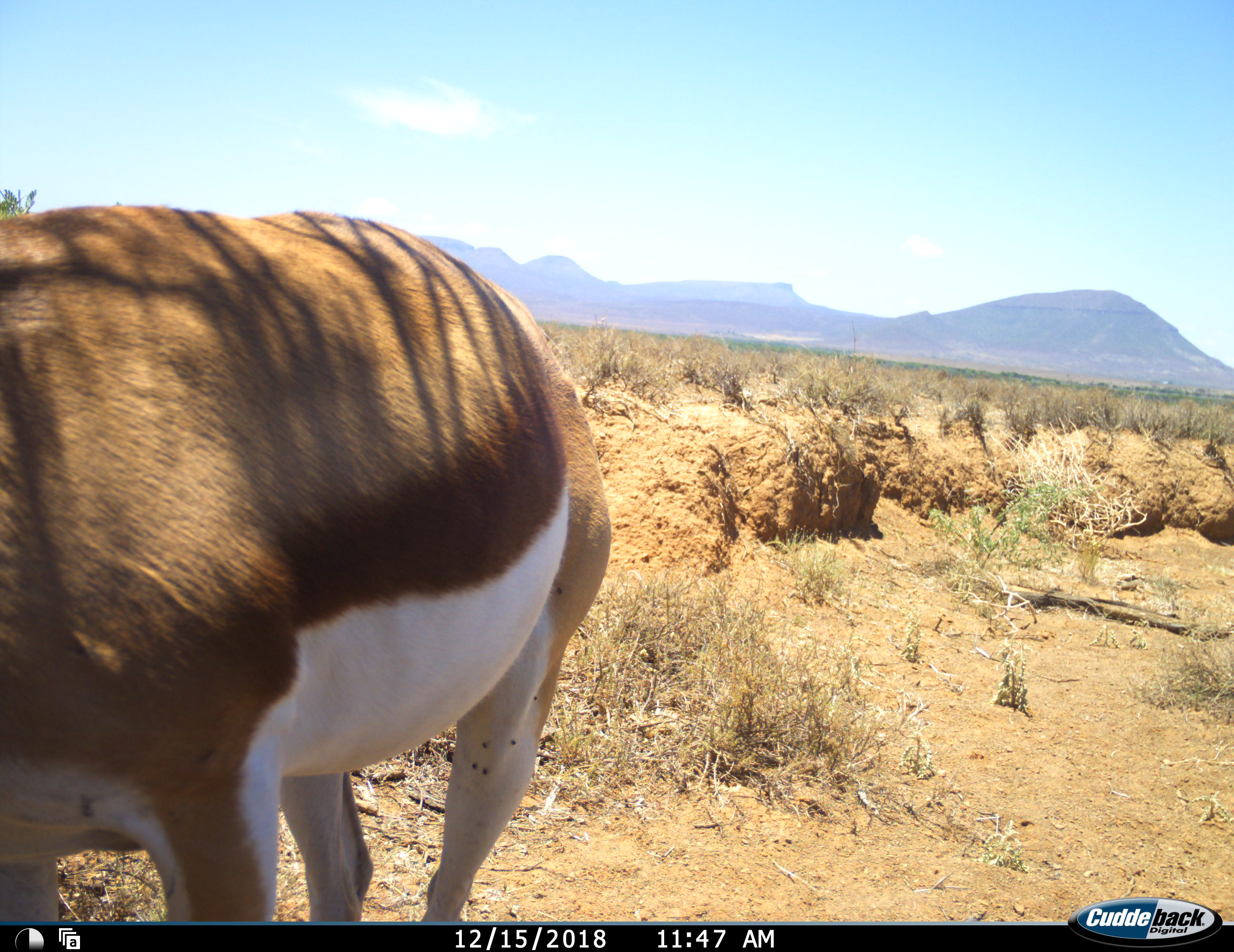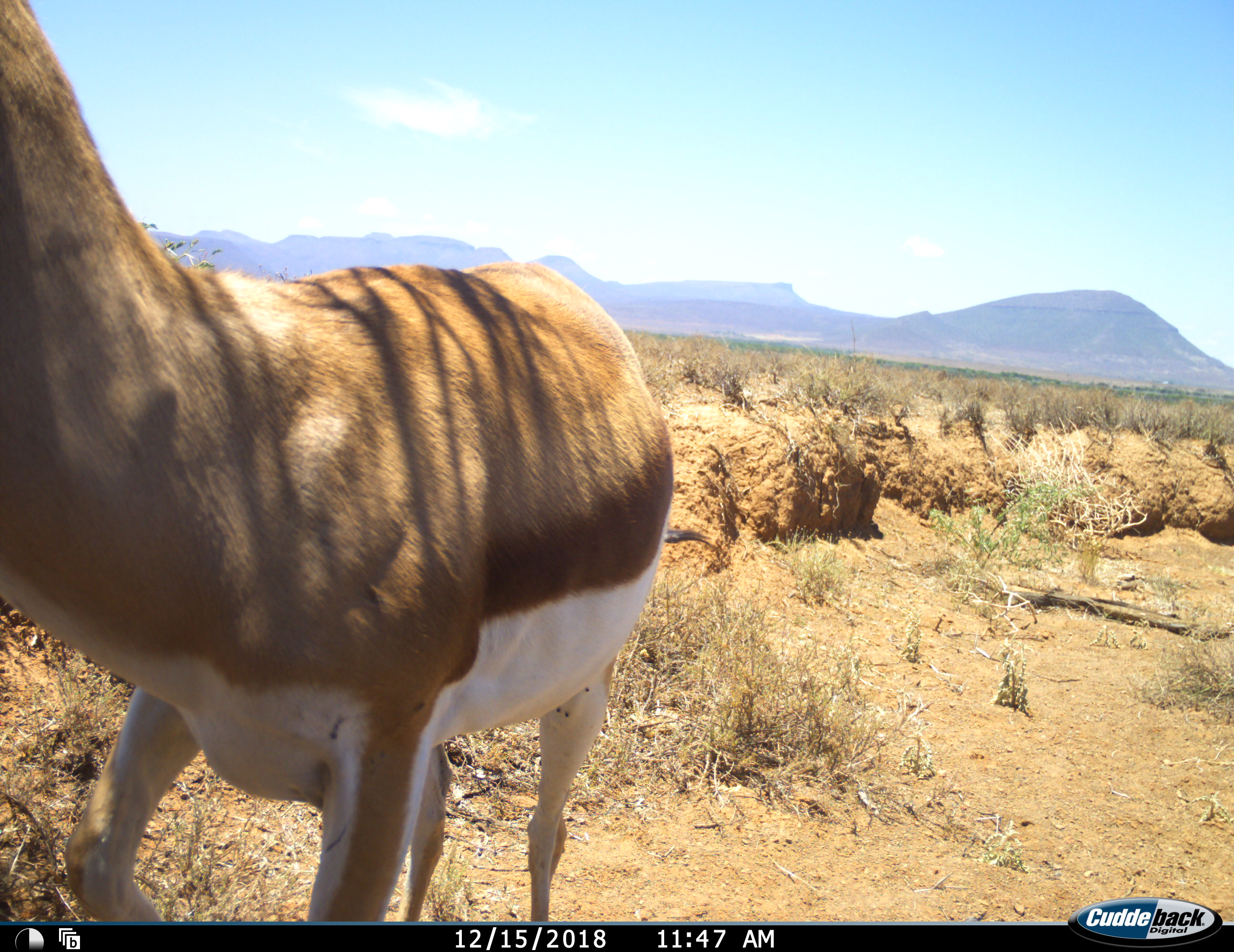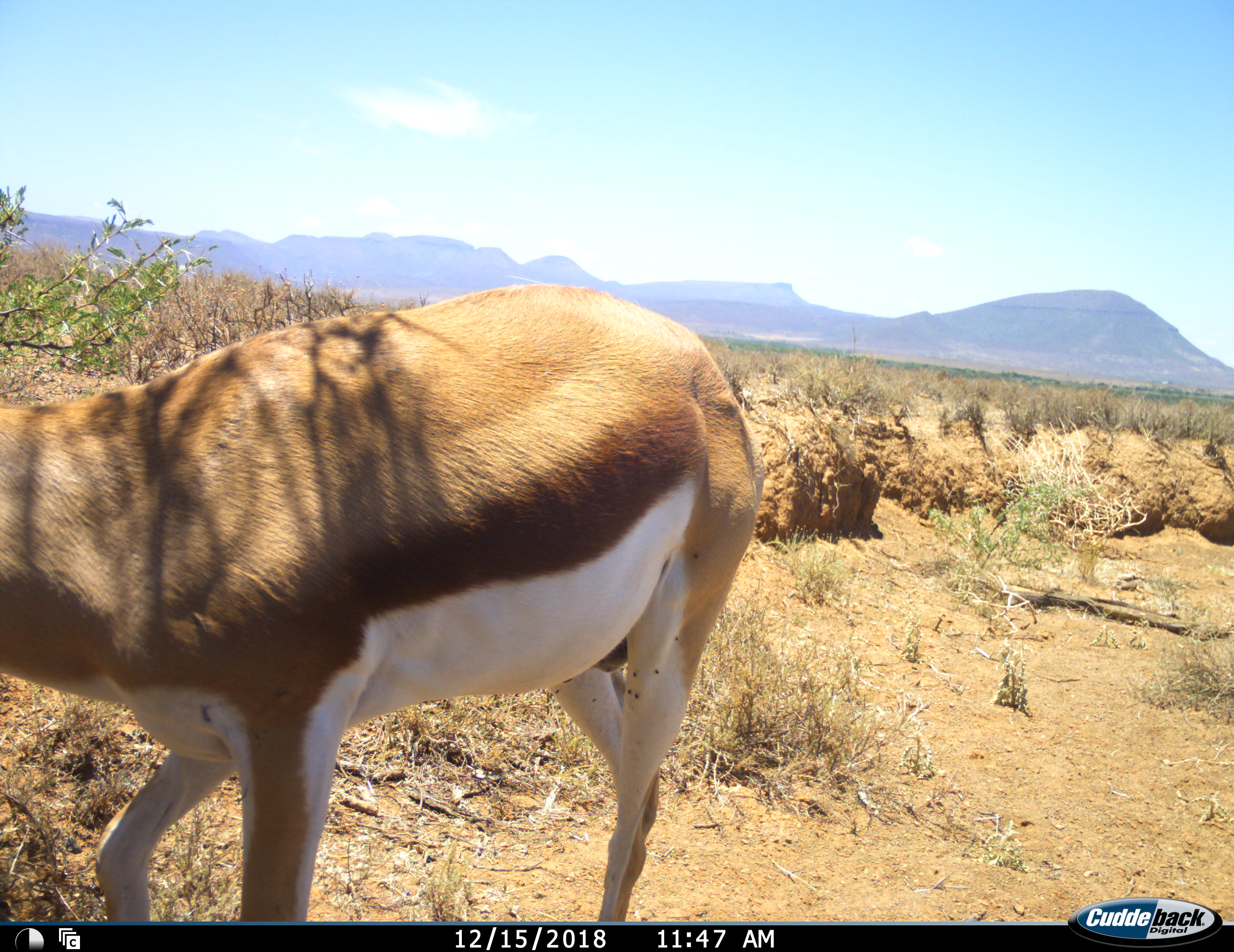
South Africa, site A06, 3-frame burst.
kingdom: Animalia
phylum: Chordata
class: Mammalia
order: Artiodactyla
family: Bovidae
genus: Antidorcas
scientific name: Antidorcas marsupialis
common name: springbok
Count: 1.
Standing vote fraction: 70%.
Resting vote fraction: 0%.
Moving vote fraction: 20%.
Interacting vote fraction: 0%.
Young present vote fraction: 0%.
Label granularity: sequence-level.